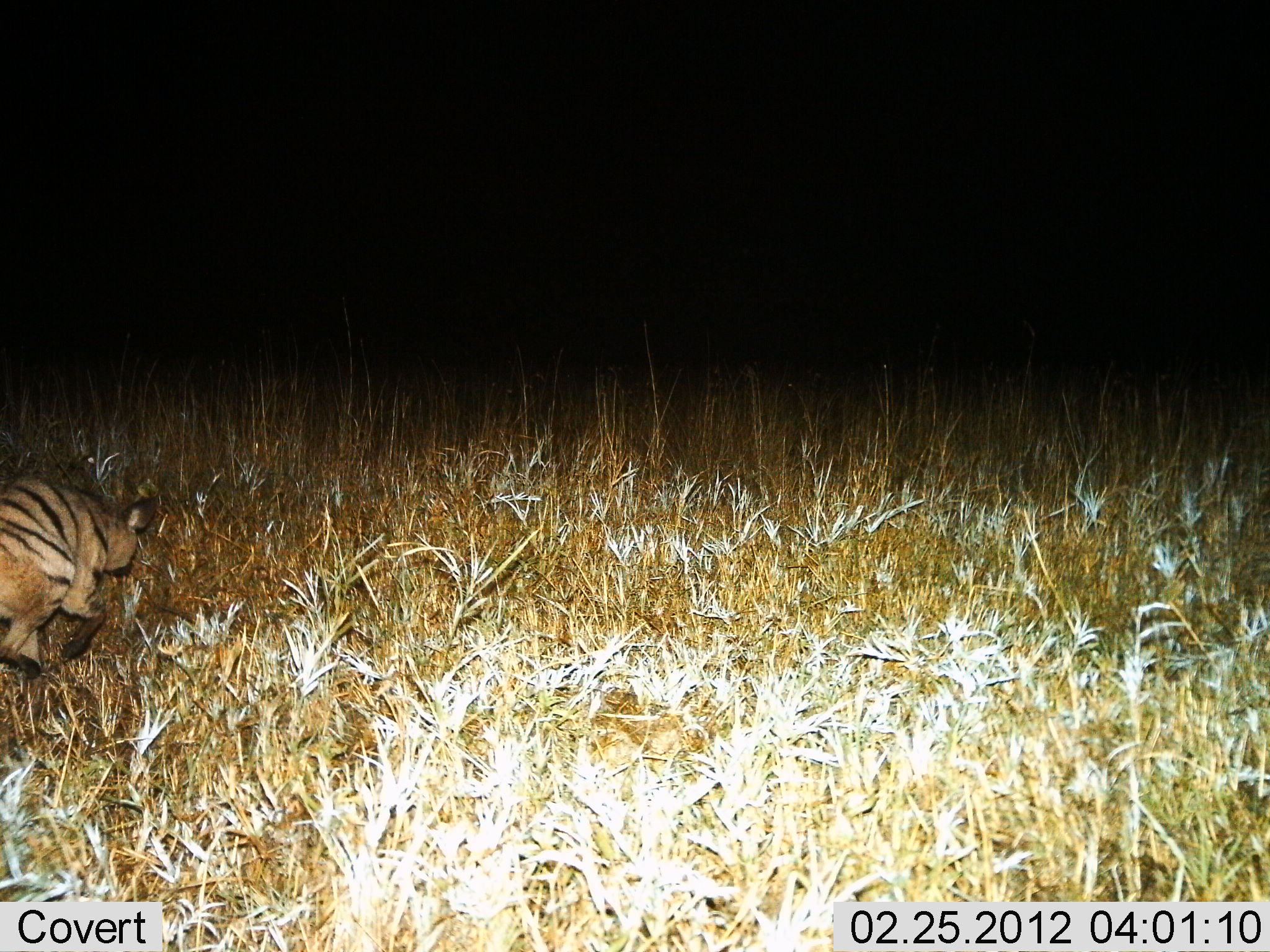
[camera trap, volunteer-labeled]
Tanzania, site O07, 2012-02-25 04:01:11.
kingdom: Animalia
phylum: Chordata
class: Mammalia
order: Carnivora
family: Hyaenidae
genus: Hyaena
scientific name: Hyaena hyaena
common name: striped hyena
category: hyenastriped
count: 1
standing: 9%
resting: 0%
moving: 91%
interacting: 0%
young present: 0%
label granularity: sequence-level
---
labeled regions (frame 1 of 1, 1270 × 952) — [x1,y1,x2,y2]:
animal: [0,479,161,677]